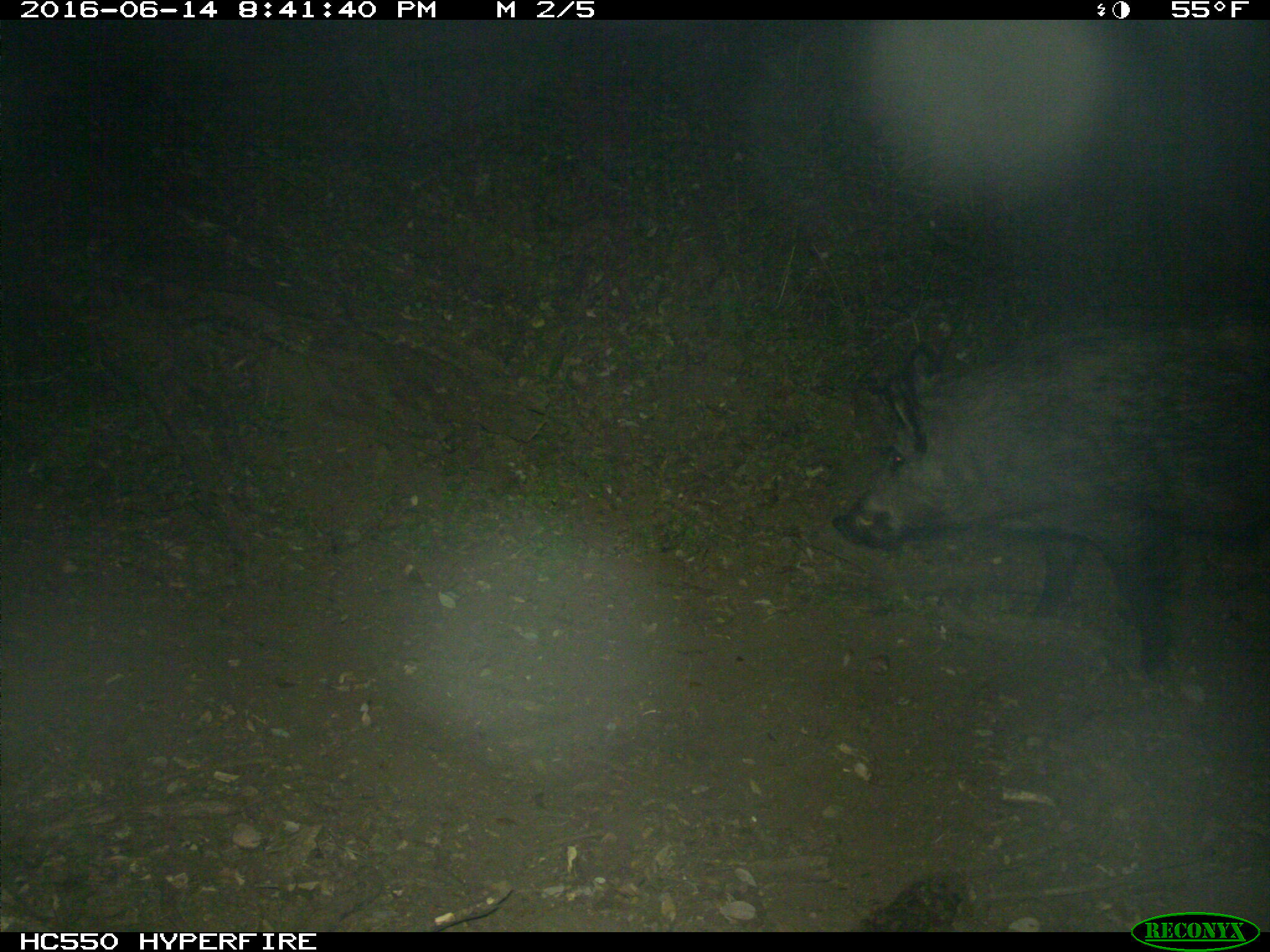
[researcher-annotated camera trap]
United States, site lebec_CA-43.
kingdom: Animalia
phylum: Chordata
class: Mammalia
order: Artiodactyla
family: Suidae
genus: Sus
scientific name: Sus scrofa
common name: wild boar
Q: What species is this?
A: Sus scrofa (wild boar).